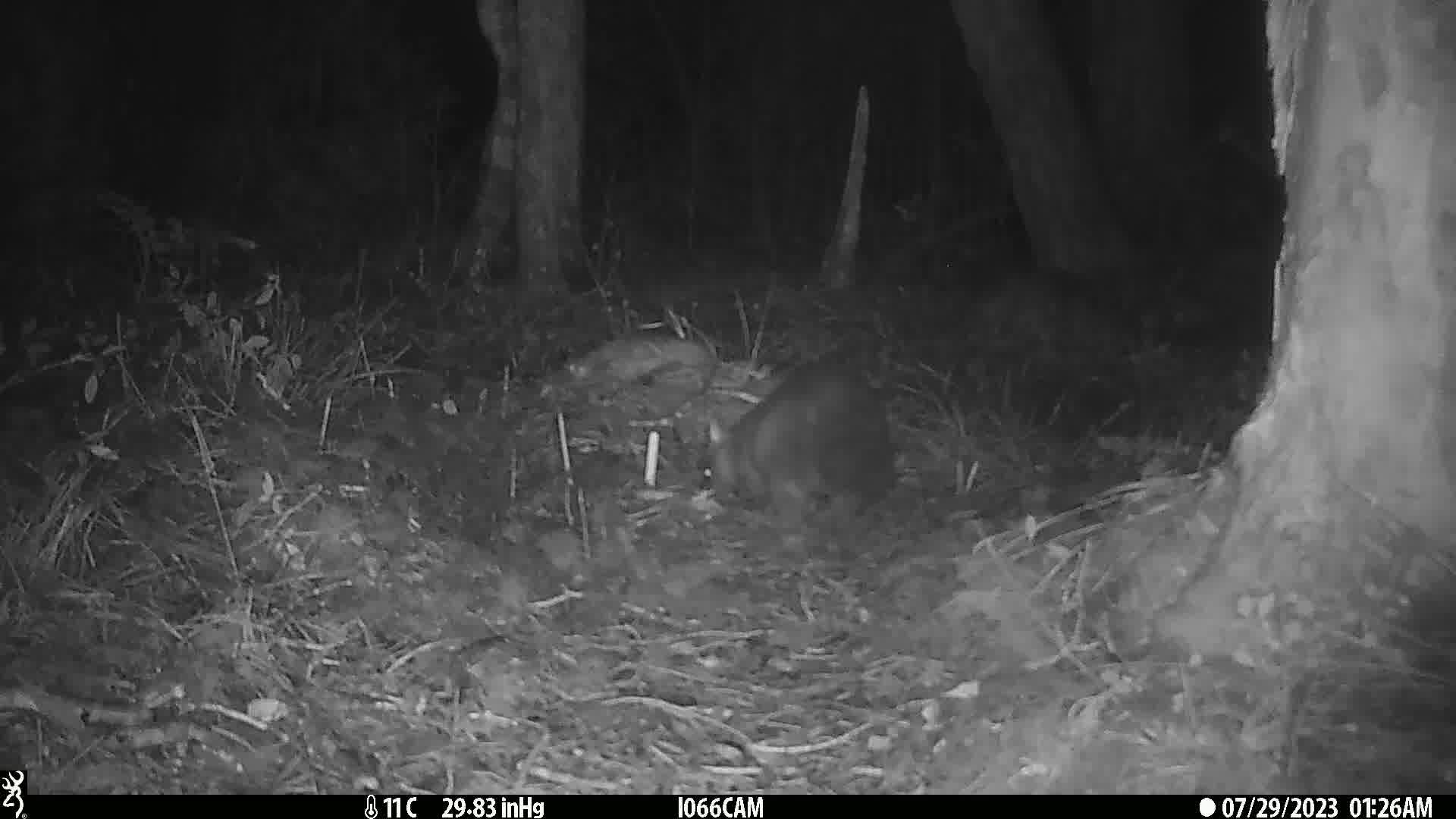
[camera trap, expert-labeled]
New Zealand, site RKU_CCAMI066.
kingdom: Animalia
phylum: Chordata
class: Mammalia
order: Diprotodontia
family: Phalangeridae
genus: Trichosurus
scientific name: Trichosurus vulpecula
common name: common brushtail possum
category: possum